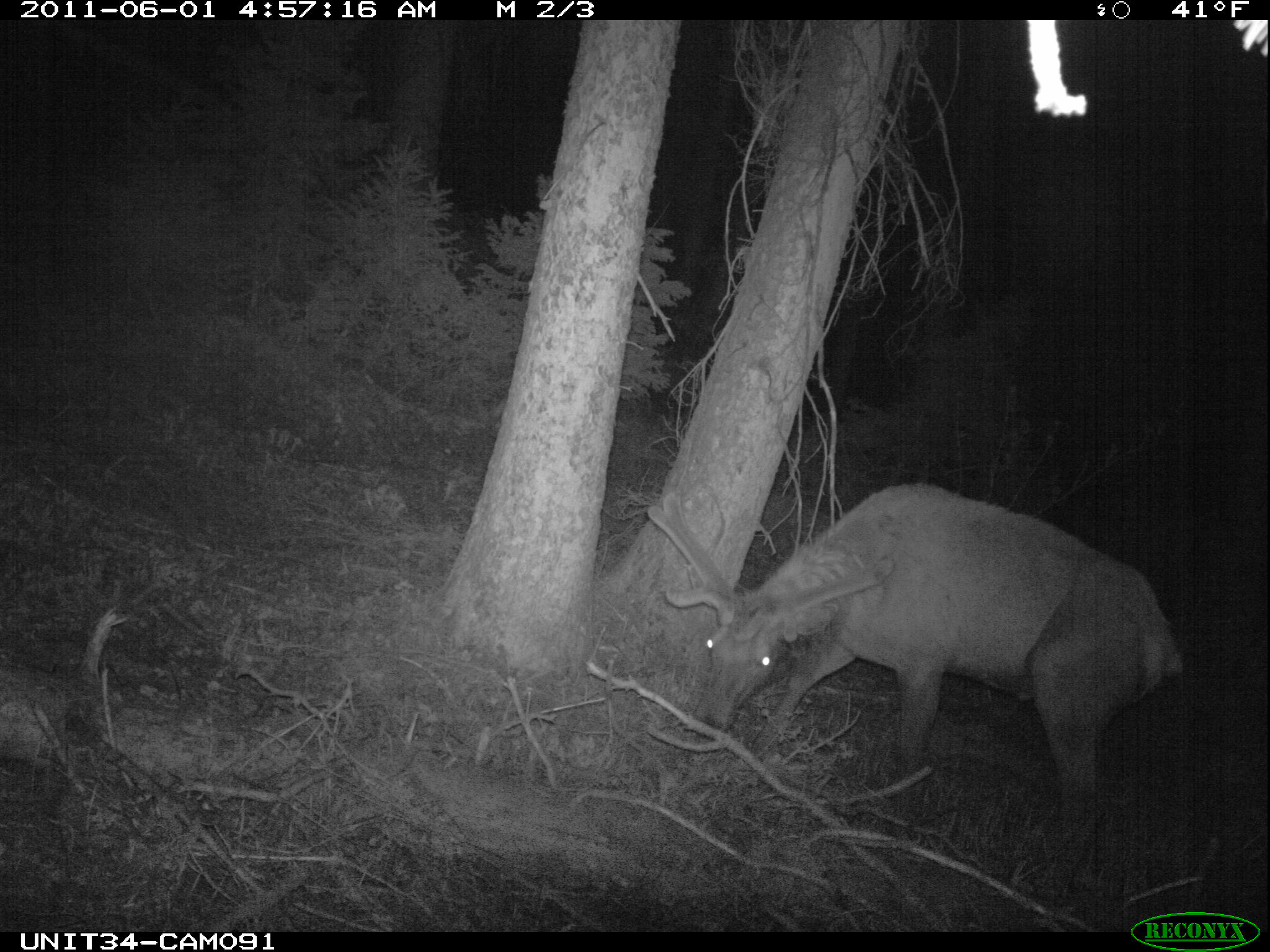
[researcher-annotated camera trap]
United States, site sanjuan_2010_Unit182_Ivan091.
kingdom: Animalia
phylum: Chordata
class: Mammalia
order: Artiodactyla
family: Cervidae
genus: Cervus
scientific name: Cervus elaphus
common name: red deer